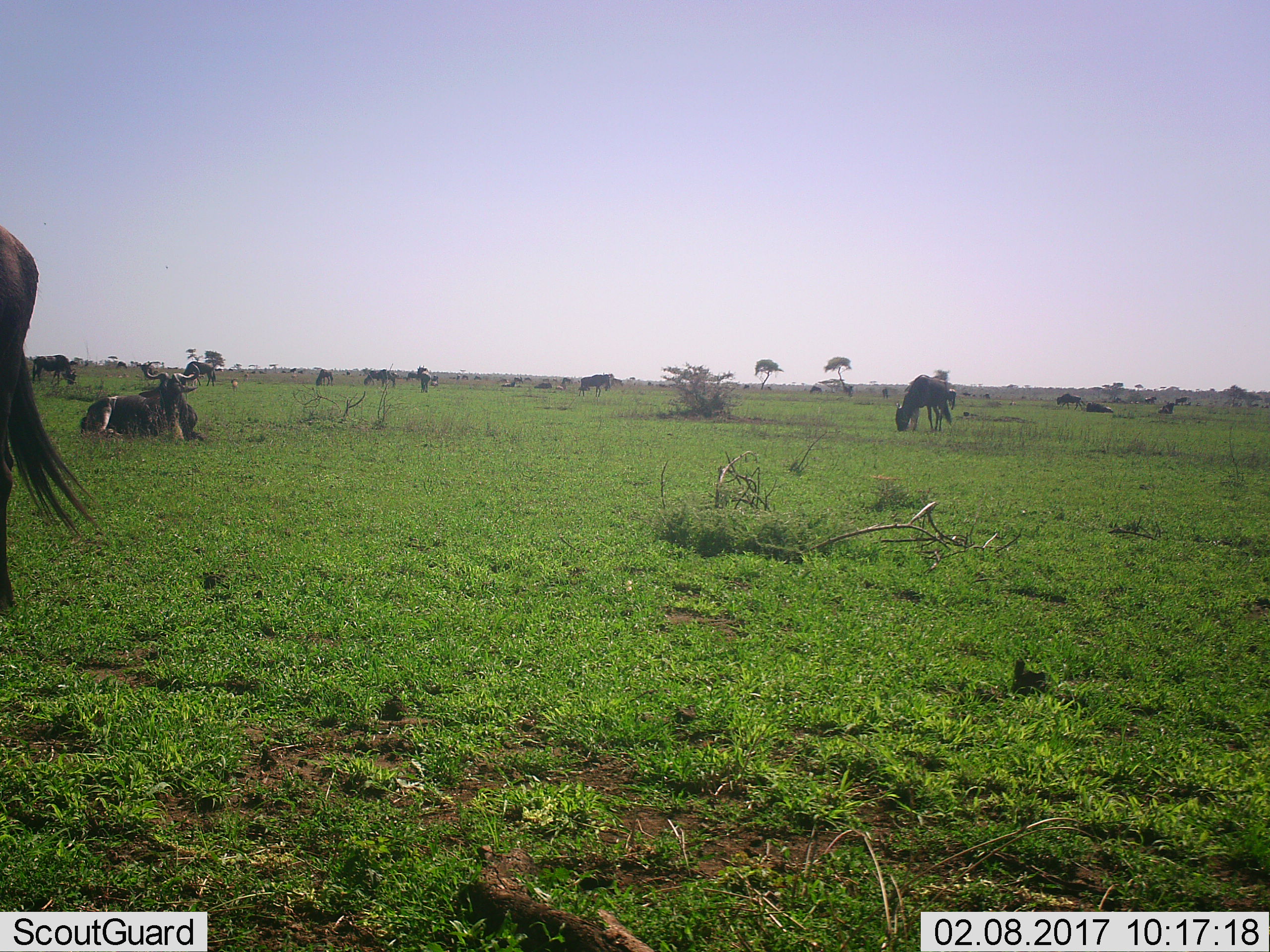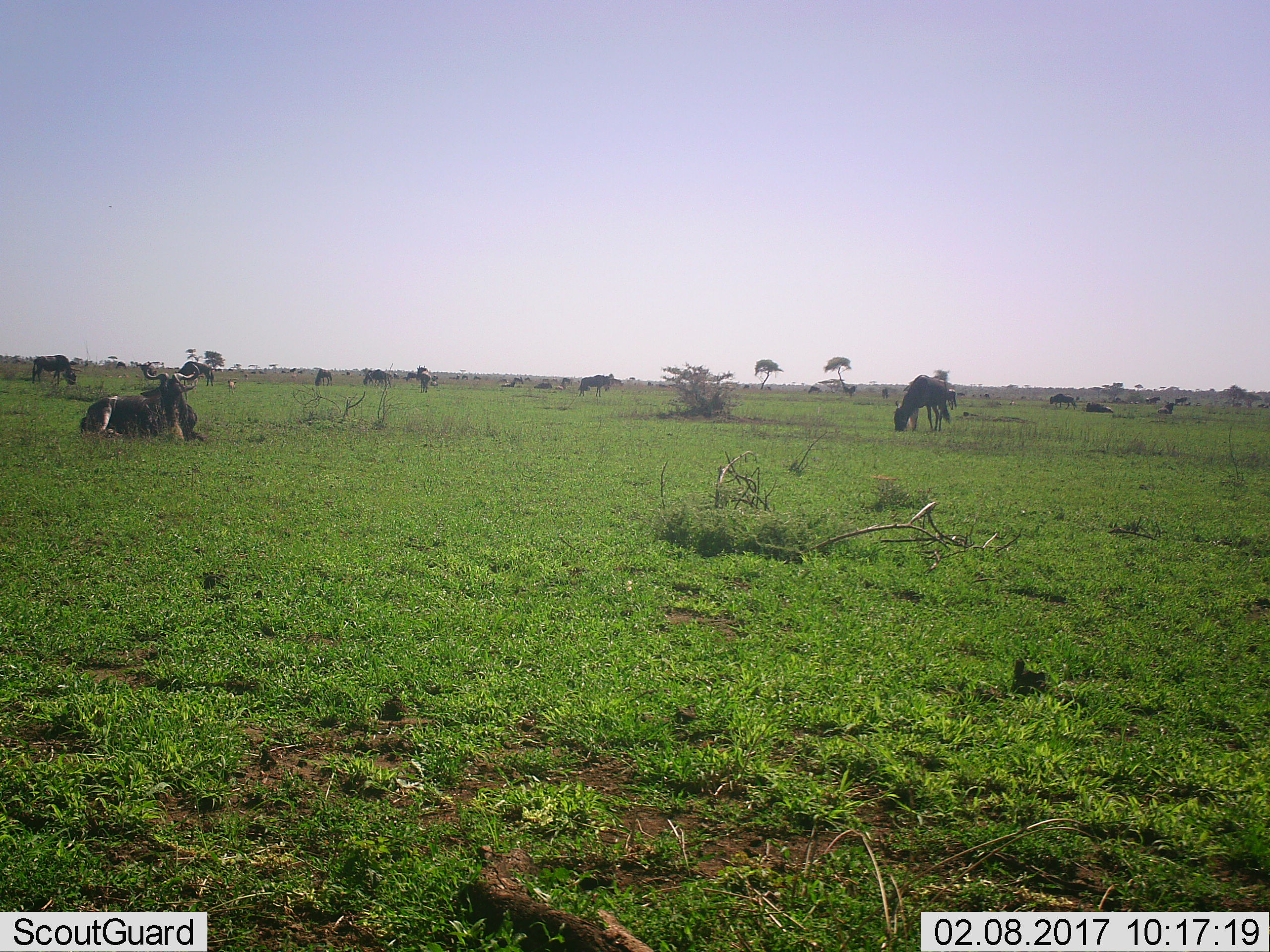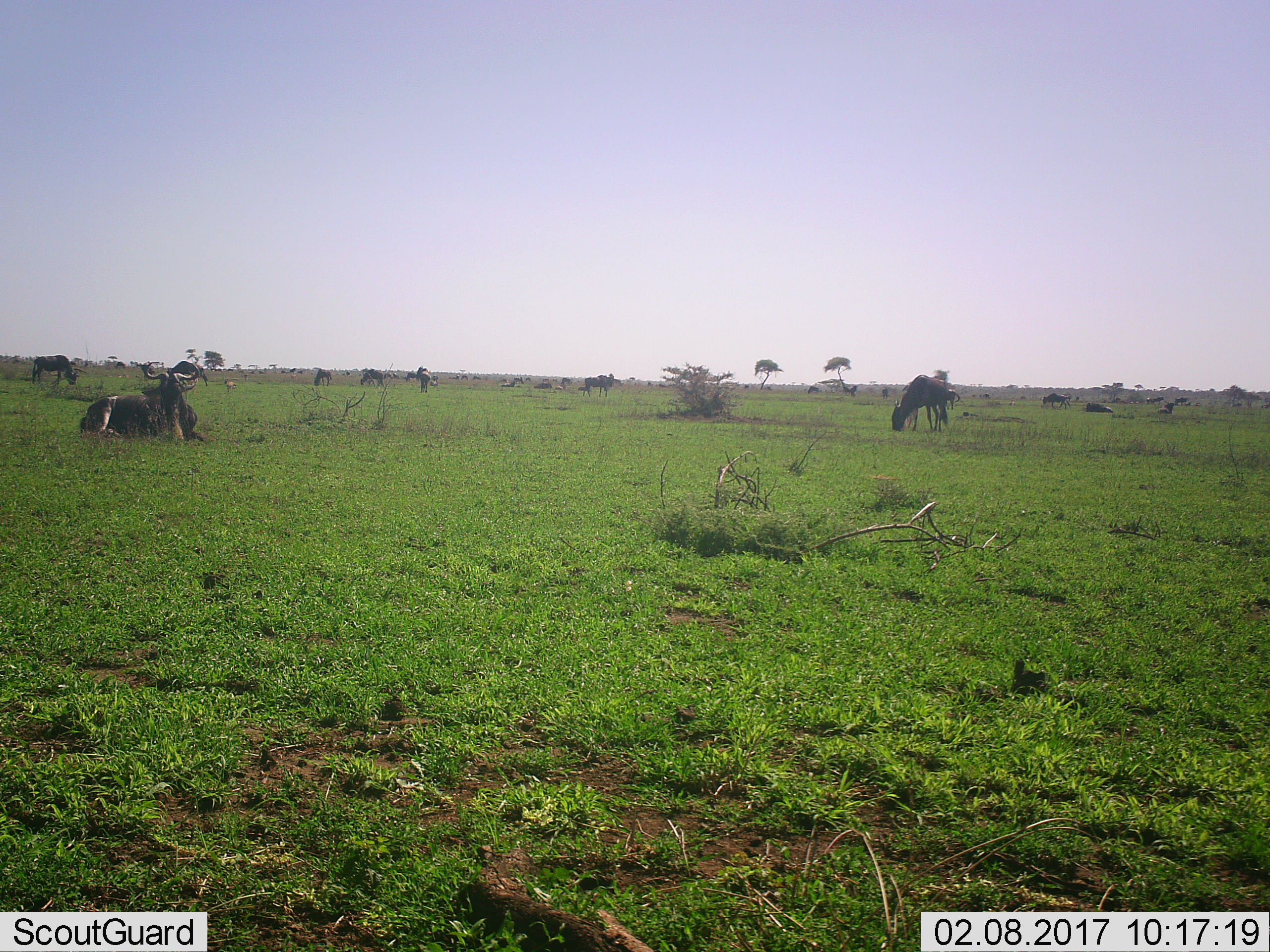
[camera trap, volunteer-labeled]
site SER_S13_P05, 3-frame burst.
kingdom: Animalia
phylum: Chordata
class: Mammalia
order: Artiodactyla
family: Bovidae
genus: Connochaetes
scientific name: Connochaetes taurinus taurinus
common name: blue wildebeest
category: wildebeestblue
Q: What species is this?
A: Wildebeestblue (blue wildebeest) (Connochaetes taurinus taurinus).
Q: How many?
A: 11-50.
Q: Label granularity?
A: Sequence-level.